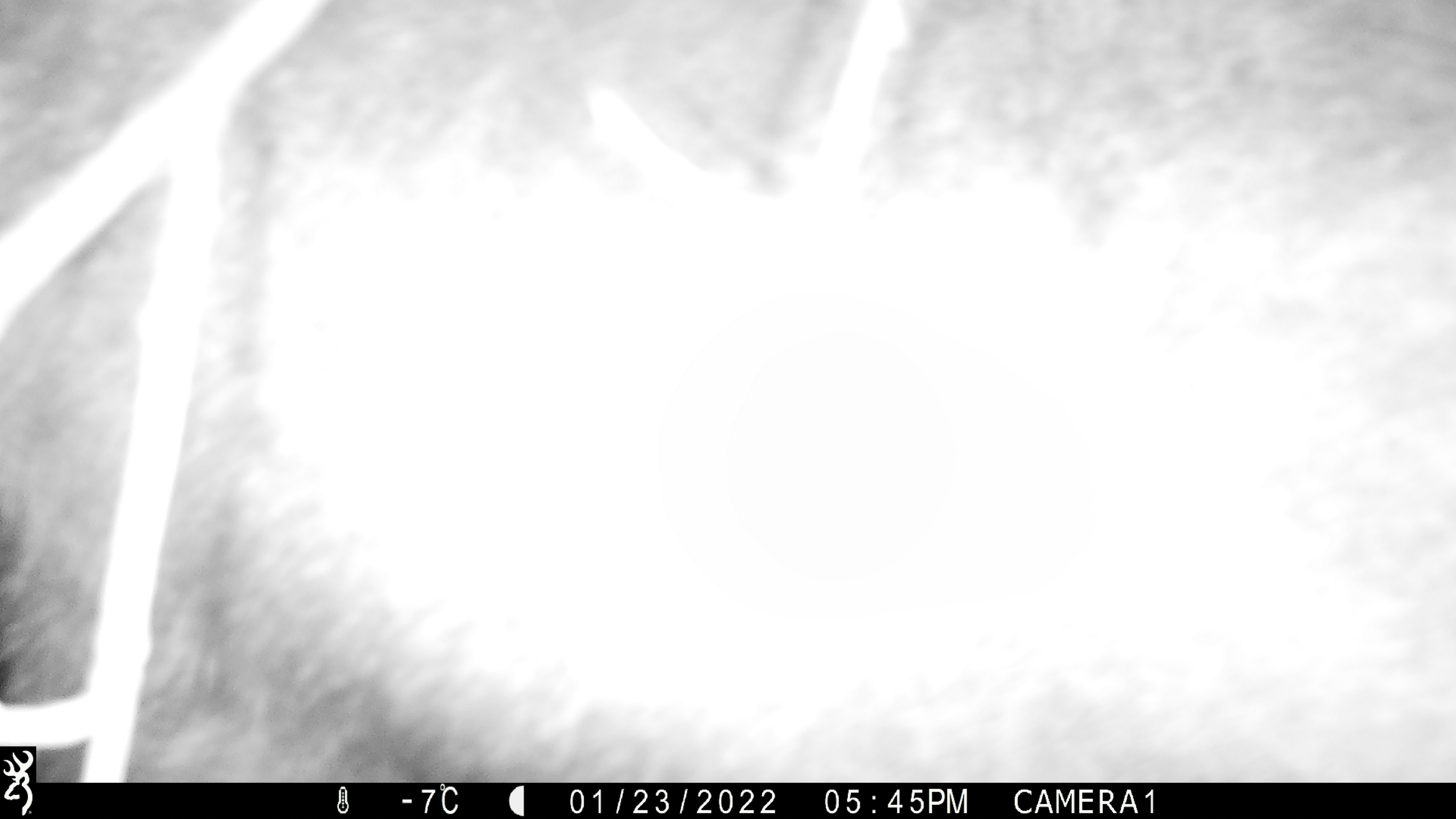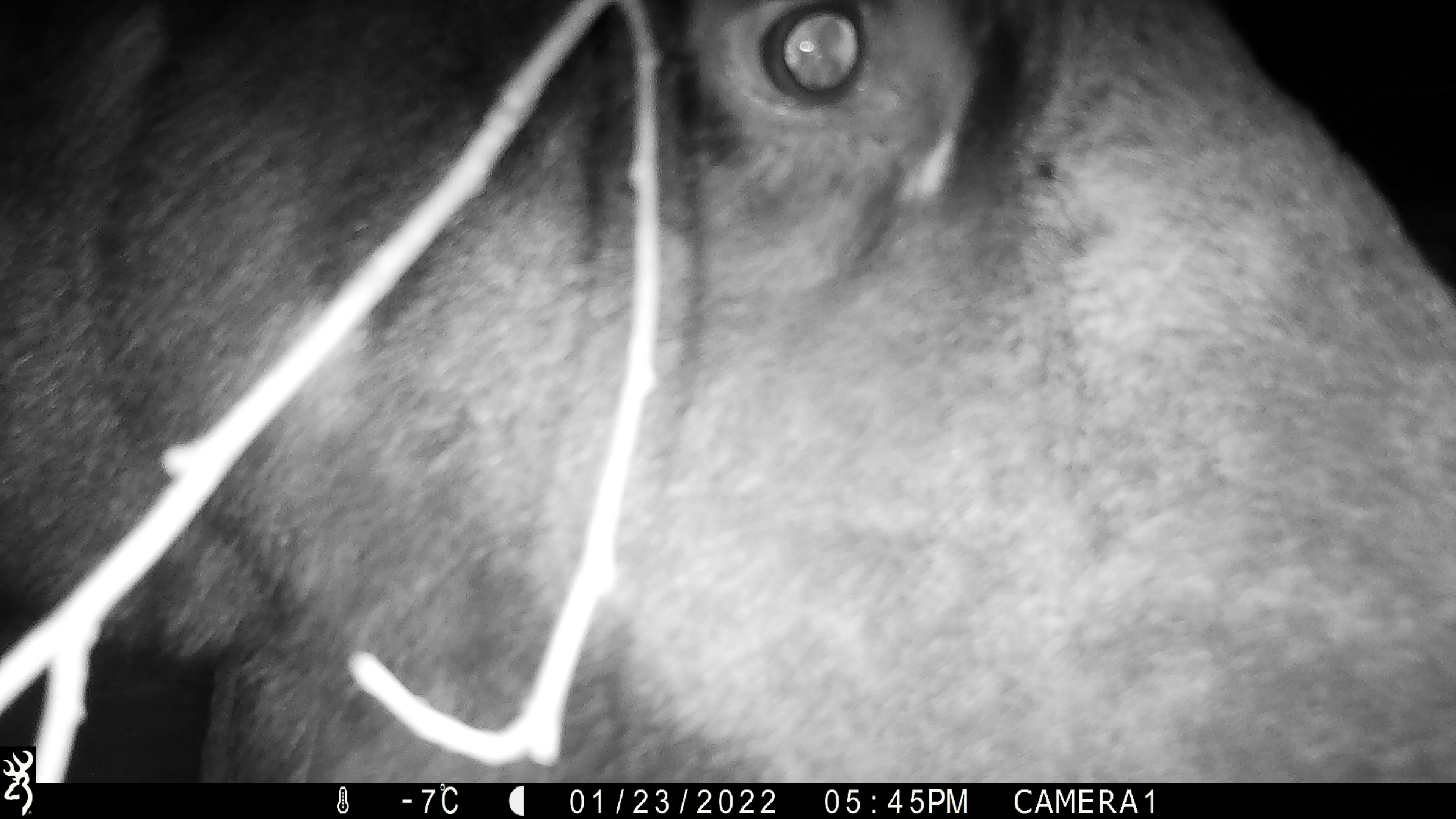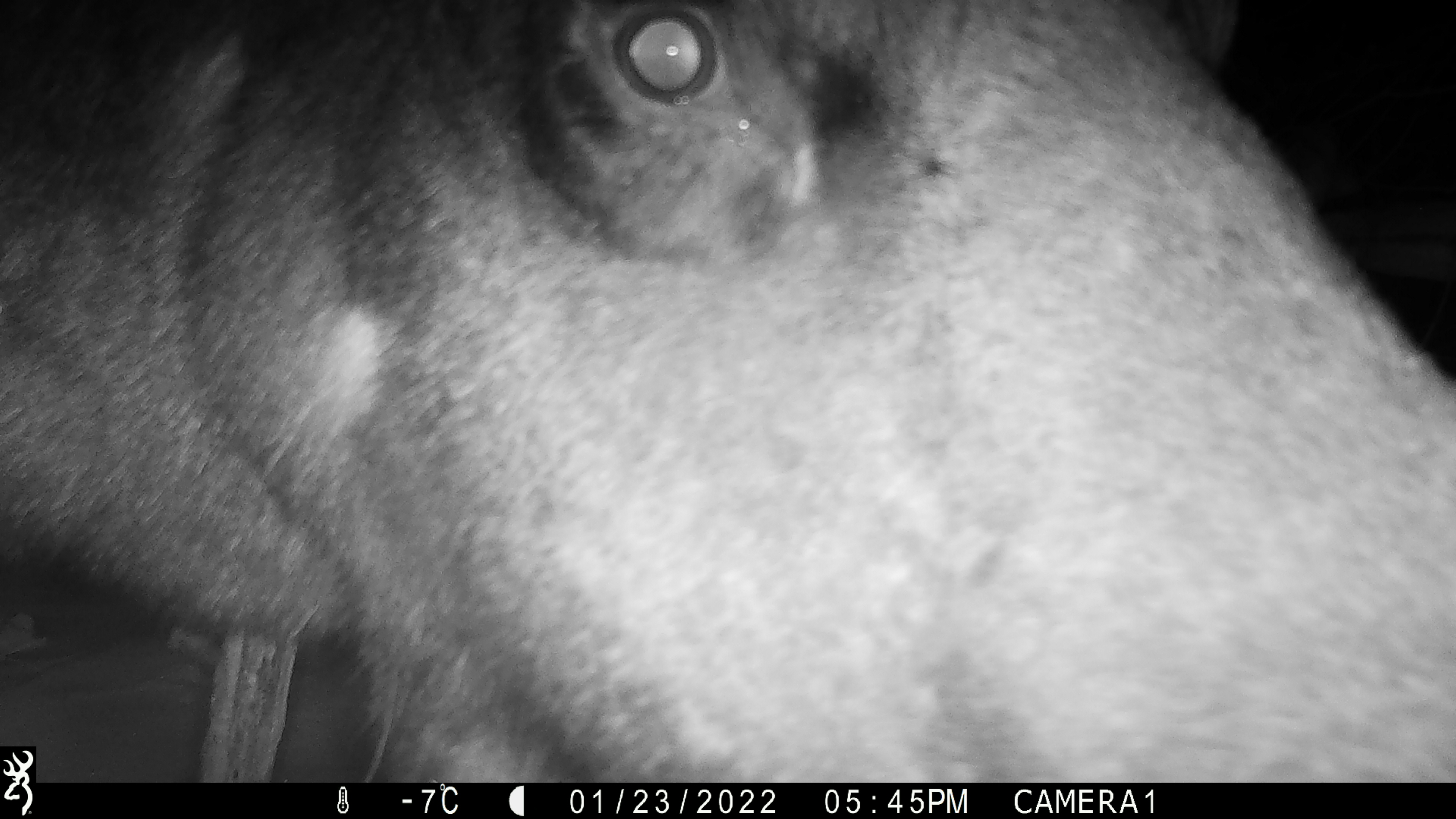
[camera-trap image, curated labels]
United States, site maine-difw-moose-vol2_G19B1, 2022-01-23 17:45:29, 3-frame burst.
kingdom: Animalia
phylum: Chordata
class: Mammalia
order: Artiodactyla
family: Cervidae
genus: Alces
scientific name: Alces alces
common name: moose